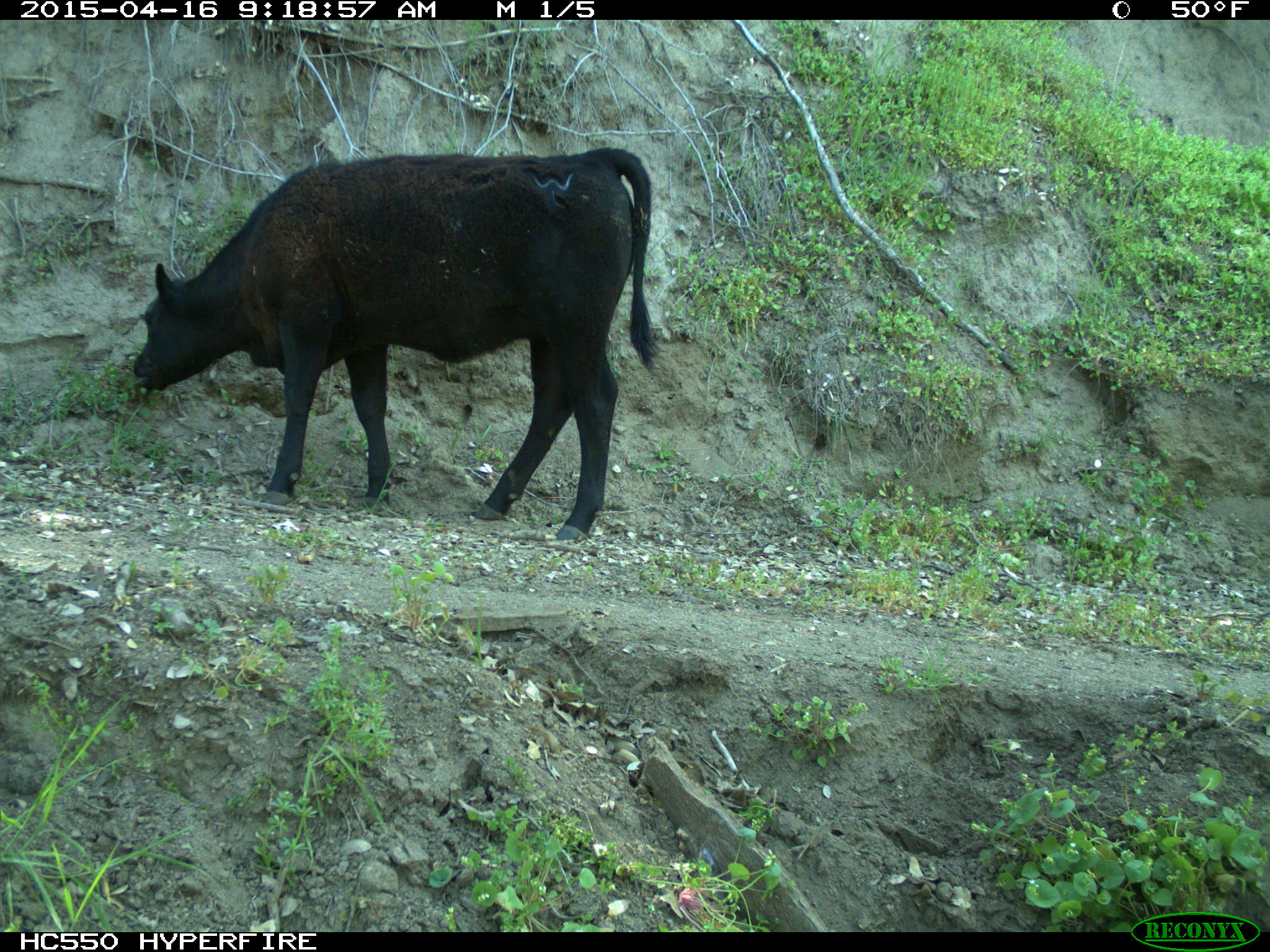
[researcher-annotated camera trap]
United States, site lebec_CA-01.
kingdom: Animalia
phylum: Chordata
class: Mammalia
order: Artiodactyla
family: Bovidae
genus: Bos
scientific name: Bos taurus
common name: domestic cow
Bos taurus (domestic cow).